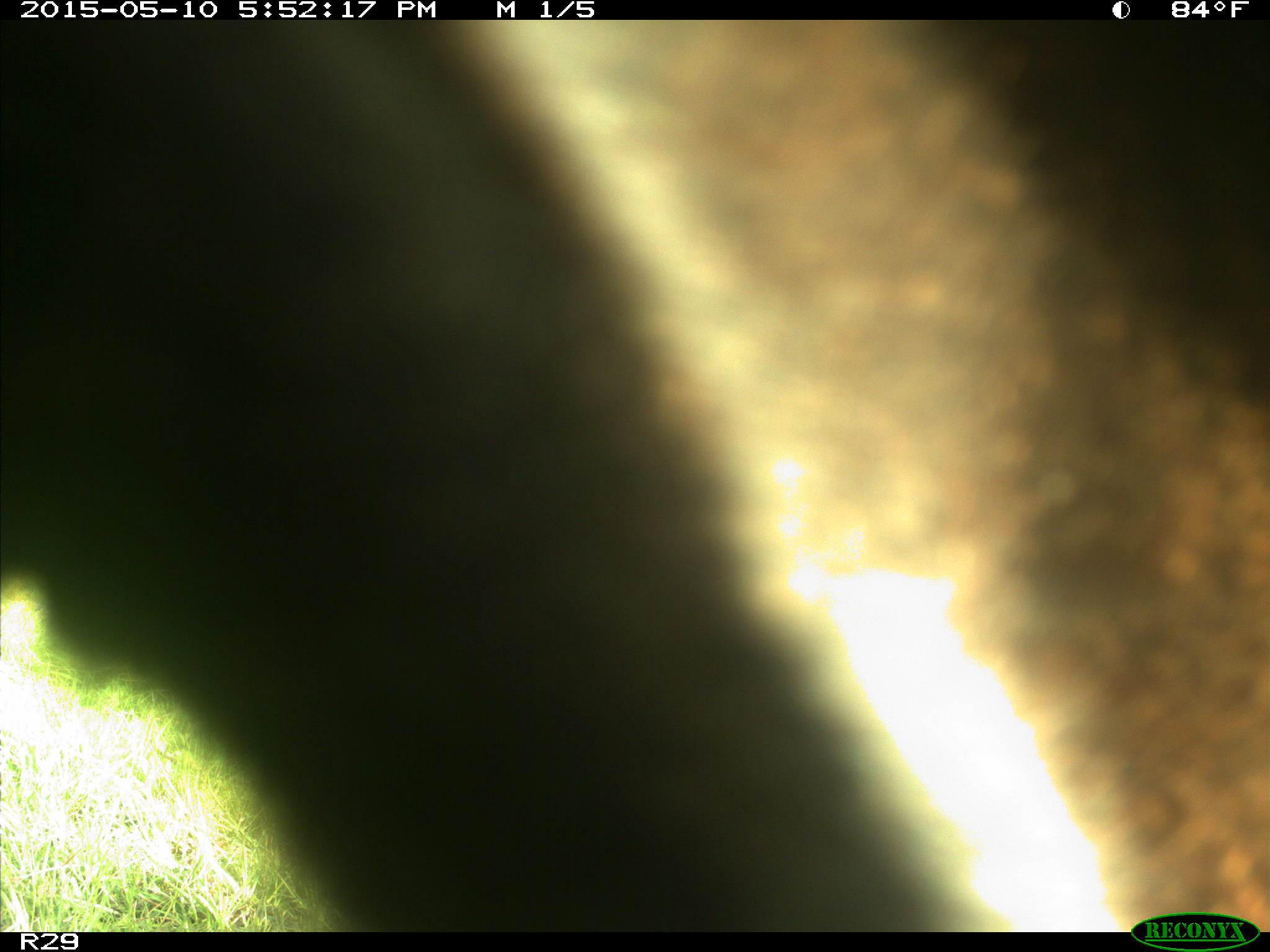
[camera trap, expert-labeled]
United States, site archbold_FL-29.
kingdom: Animalia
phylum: Chordata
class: Mammalia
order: Artiodactyla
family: Bovidae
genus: Bos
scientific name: Bos taurus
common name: domestic cow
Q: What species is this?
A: Bos taurus (domestic cow).